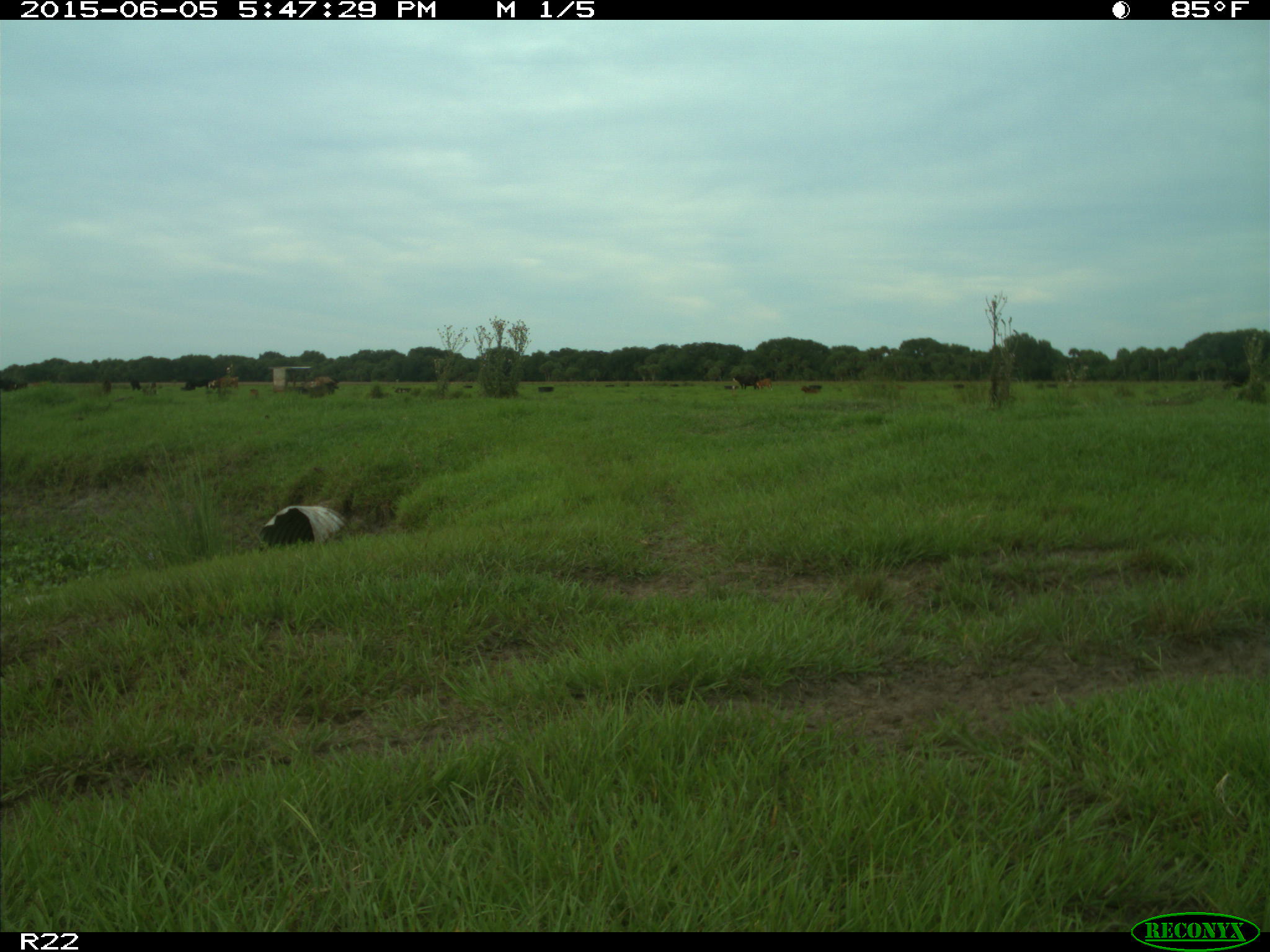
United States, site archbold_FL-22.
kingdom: Animalia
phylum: Chordata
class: Mammalia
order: Artiodactyla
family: Bovidae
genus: Bos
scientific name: Bos taurus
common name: domestic cow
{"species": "Bos taurus (domestic cow)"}